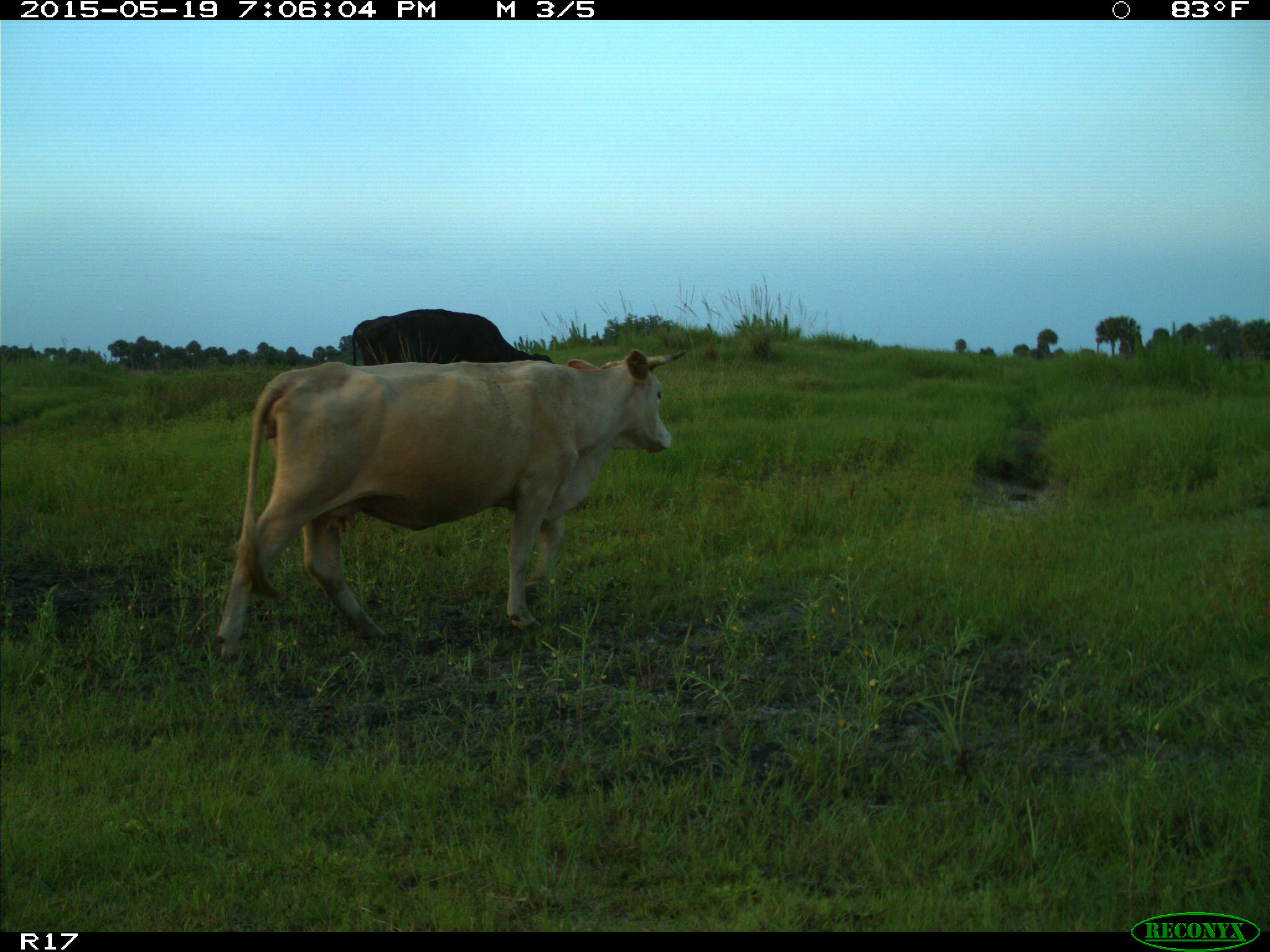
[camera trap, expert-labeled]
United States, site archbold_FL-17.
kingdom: Animalia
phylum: Chordata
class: Mammalia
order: Artiodactyla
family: Bovidae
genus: Bos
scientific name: Bos taurus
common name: domestic cow